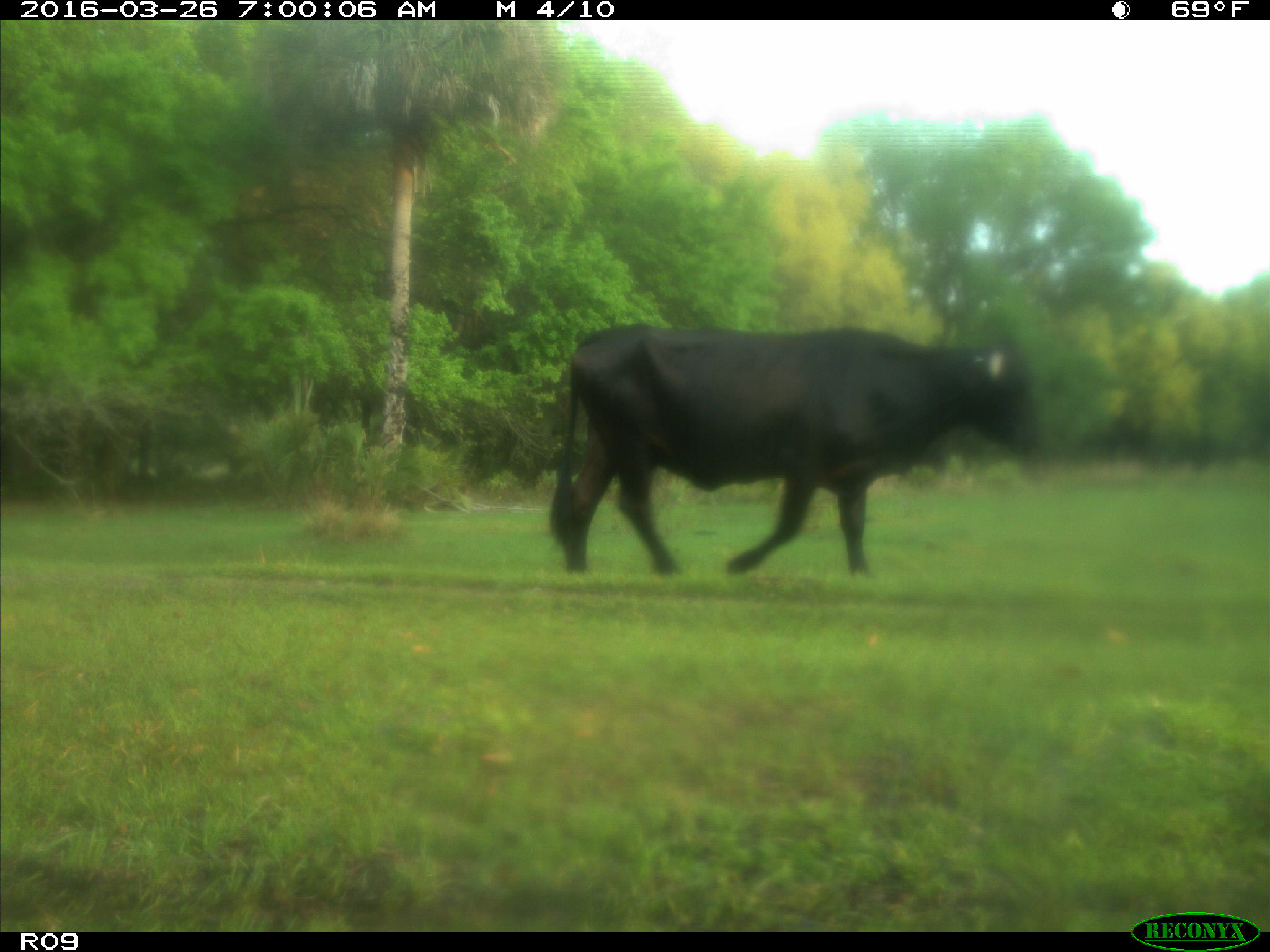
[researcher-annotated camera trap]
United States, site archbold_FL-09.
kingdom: Animalia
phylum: Chordata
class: Mammalia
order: Artiodactyla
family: Bovidae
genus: Bos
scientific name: Bos taurus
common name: domestic cow